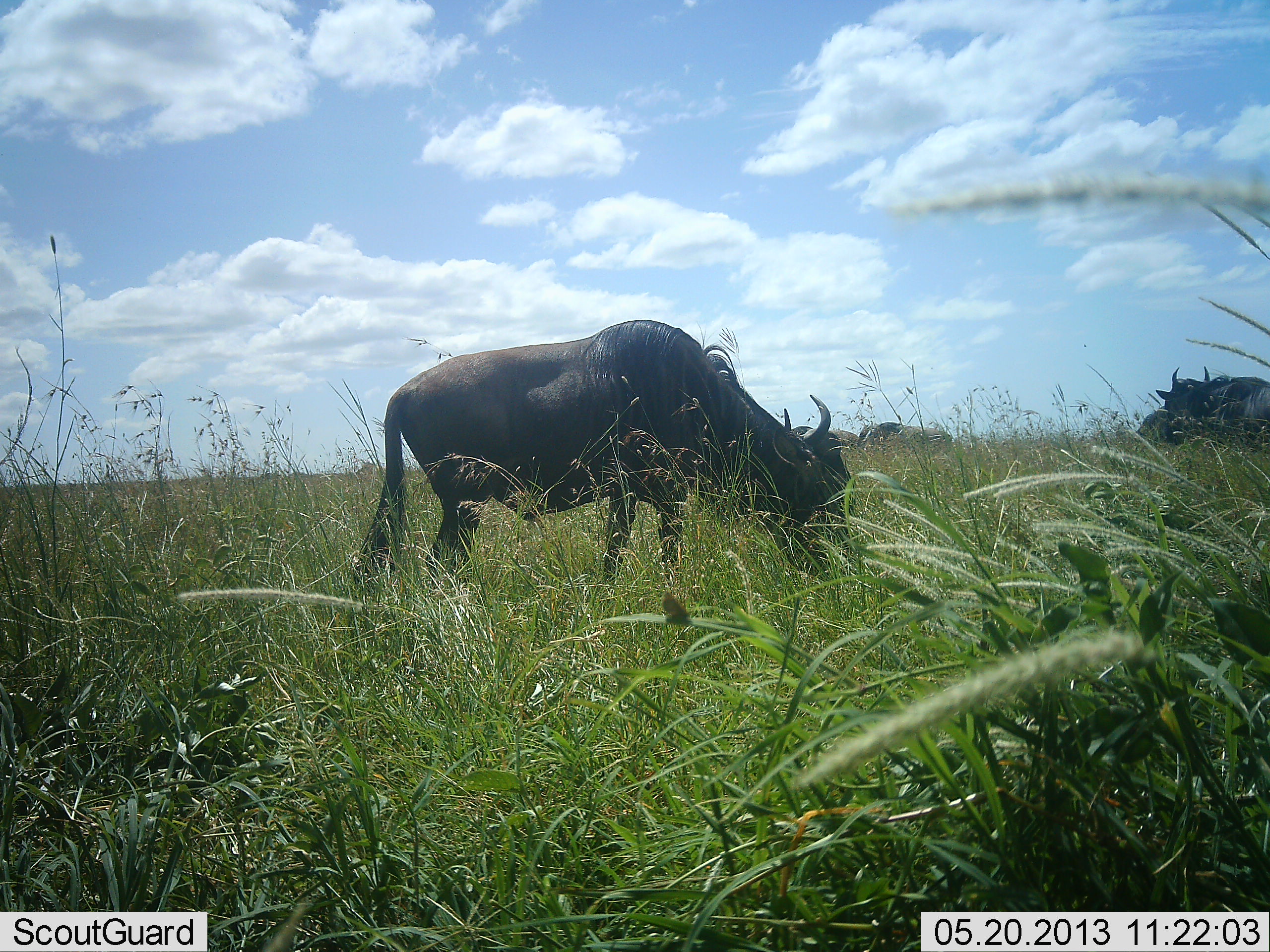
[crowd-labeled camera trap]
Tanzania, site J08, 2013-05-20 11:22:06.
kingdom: Animalia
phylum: Chordata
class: Mammalia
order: Artiodactyla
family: Bovidae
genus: Connochaetes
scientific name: Connochaetes taurinus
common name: blue wildebeest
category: wildebeest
Wildebeest (blue wildebeest) (Connochaetes taurinus), count 2. Behavior (volunteer vote fractions): standing 21%, resting 4%, moving 8%, interacting 0%. Young present (vote fraction): 0%. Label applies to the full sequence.